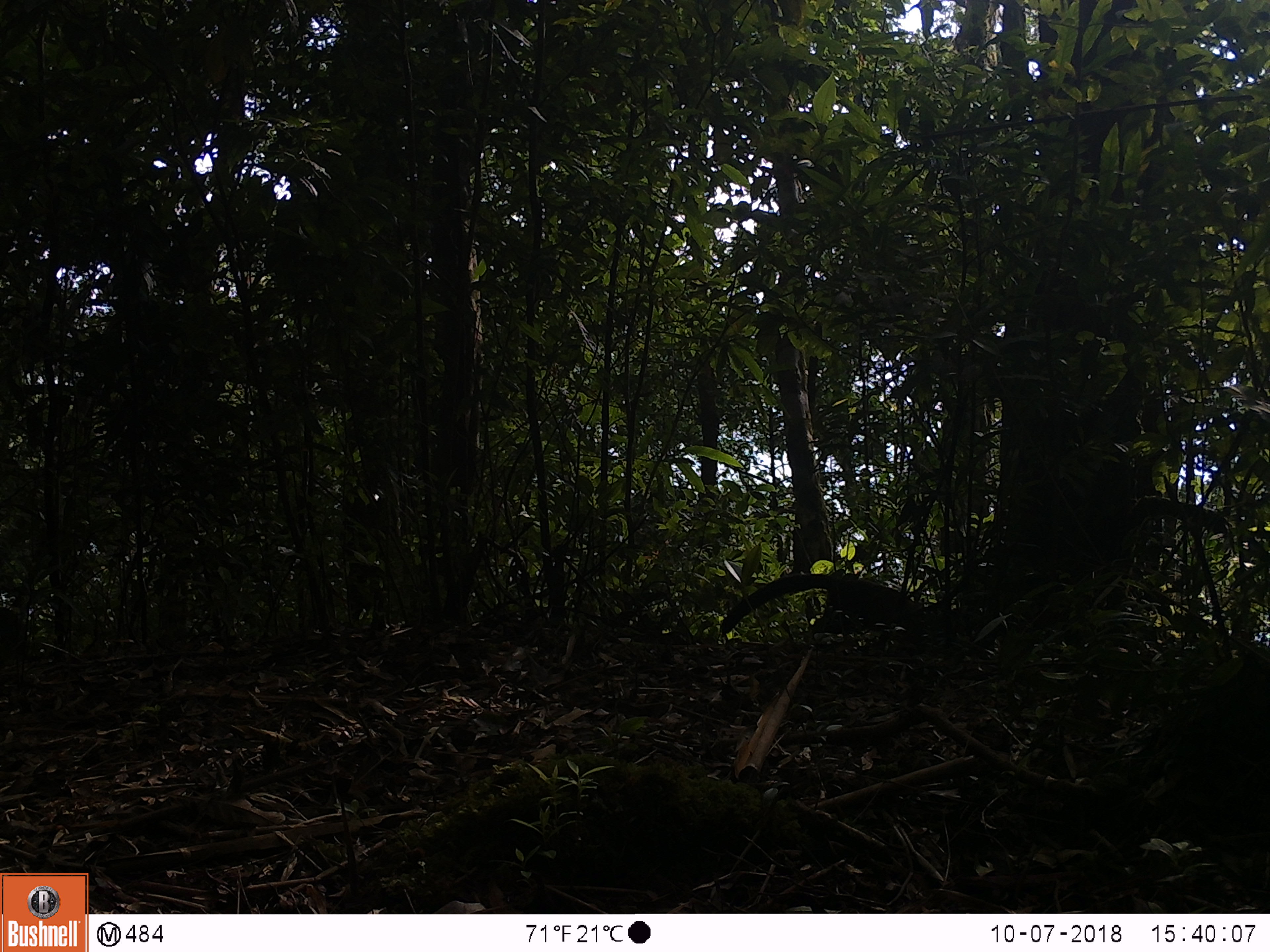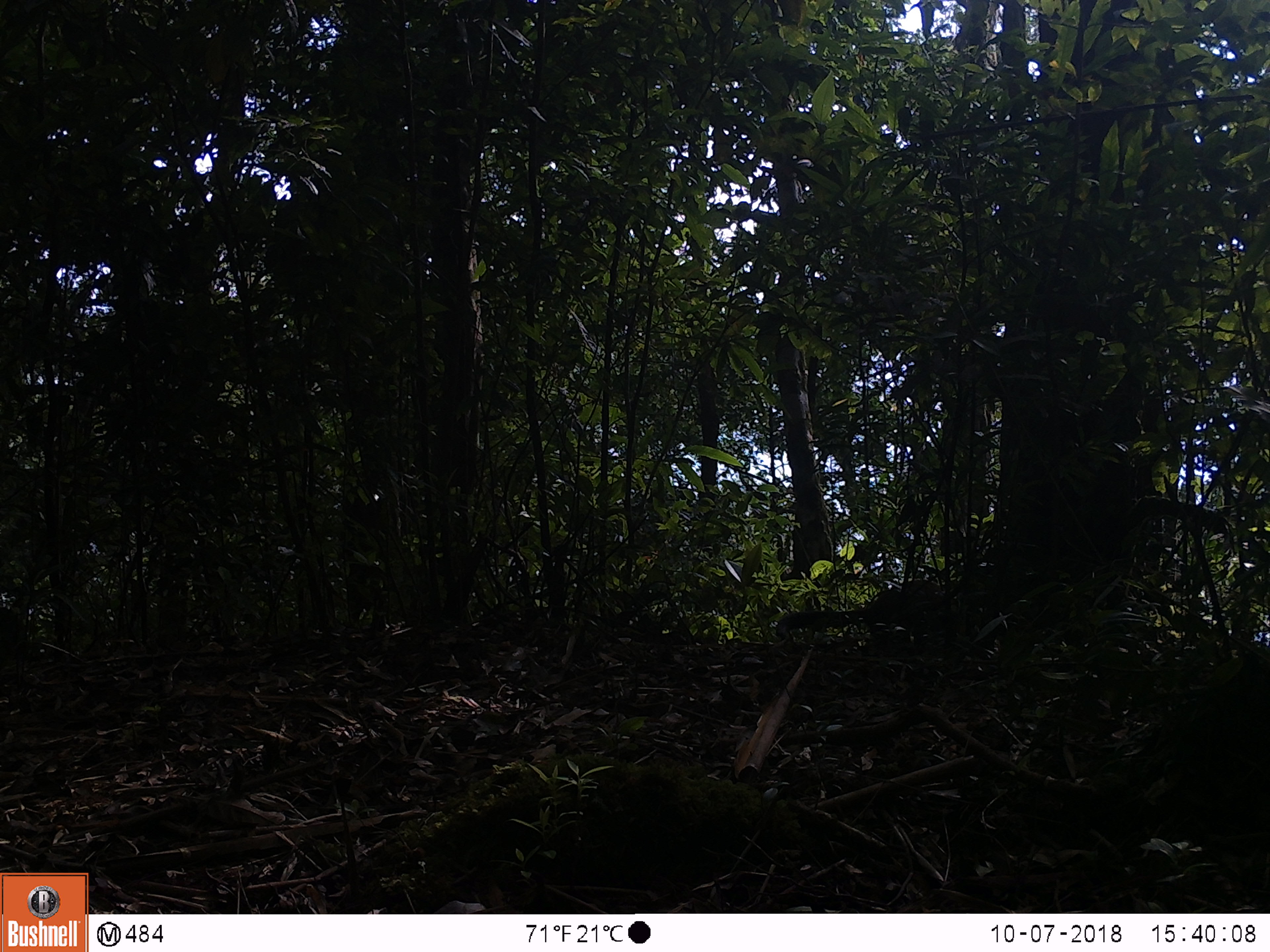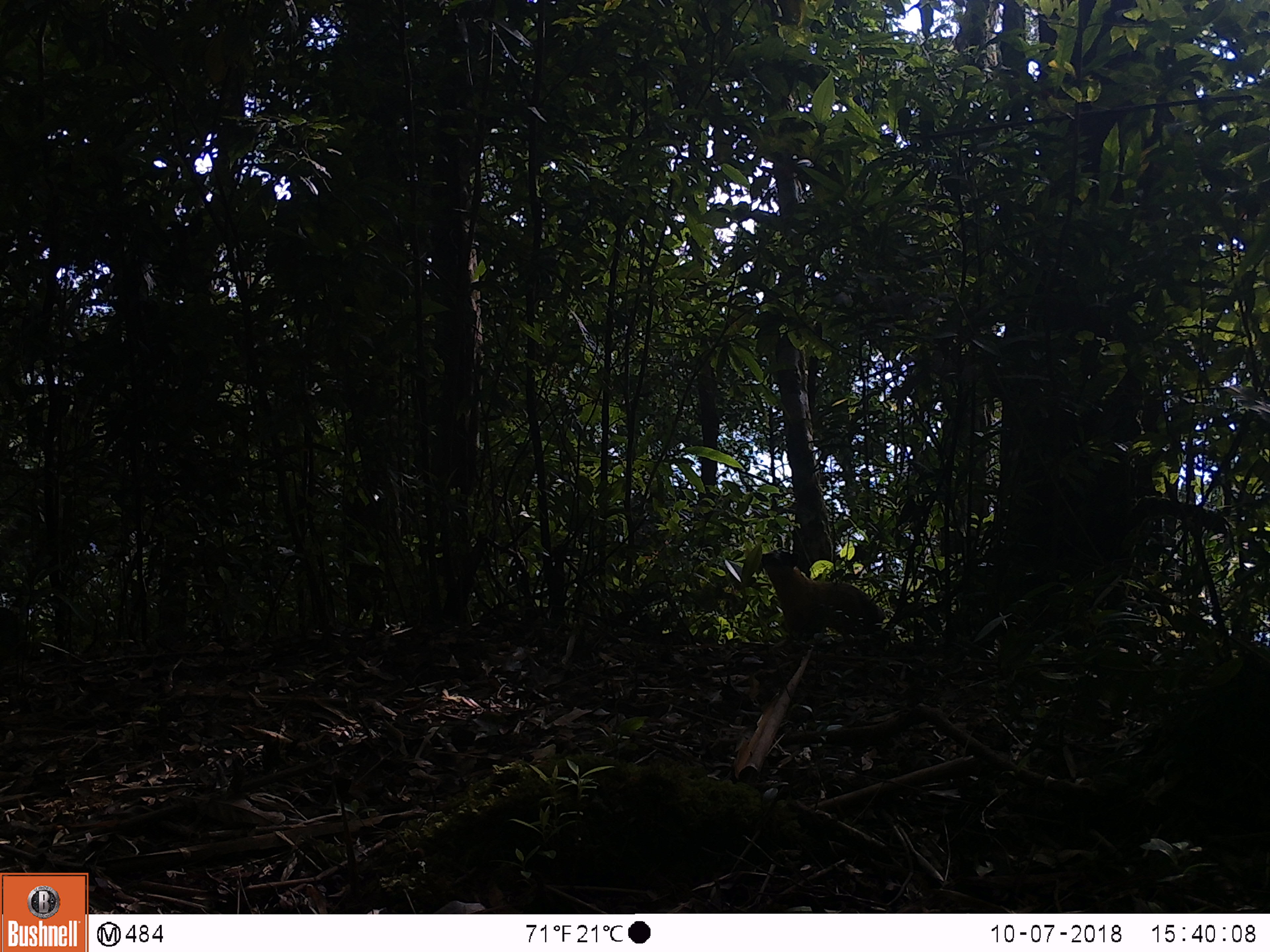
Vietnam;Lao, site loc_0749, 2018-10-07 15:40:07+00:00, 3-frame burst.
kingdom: Animalia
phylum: Chordata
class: Mammalia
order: Carnivora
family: Mustelidae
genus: Martes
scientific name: Martes flavigula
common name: yellow-throated marten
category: yellow throated marten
Yellow throated marten (yellow-throated marten) (Martes flavigula). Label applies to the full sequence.